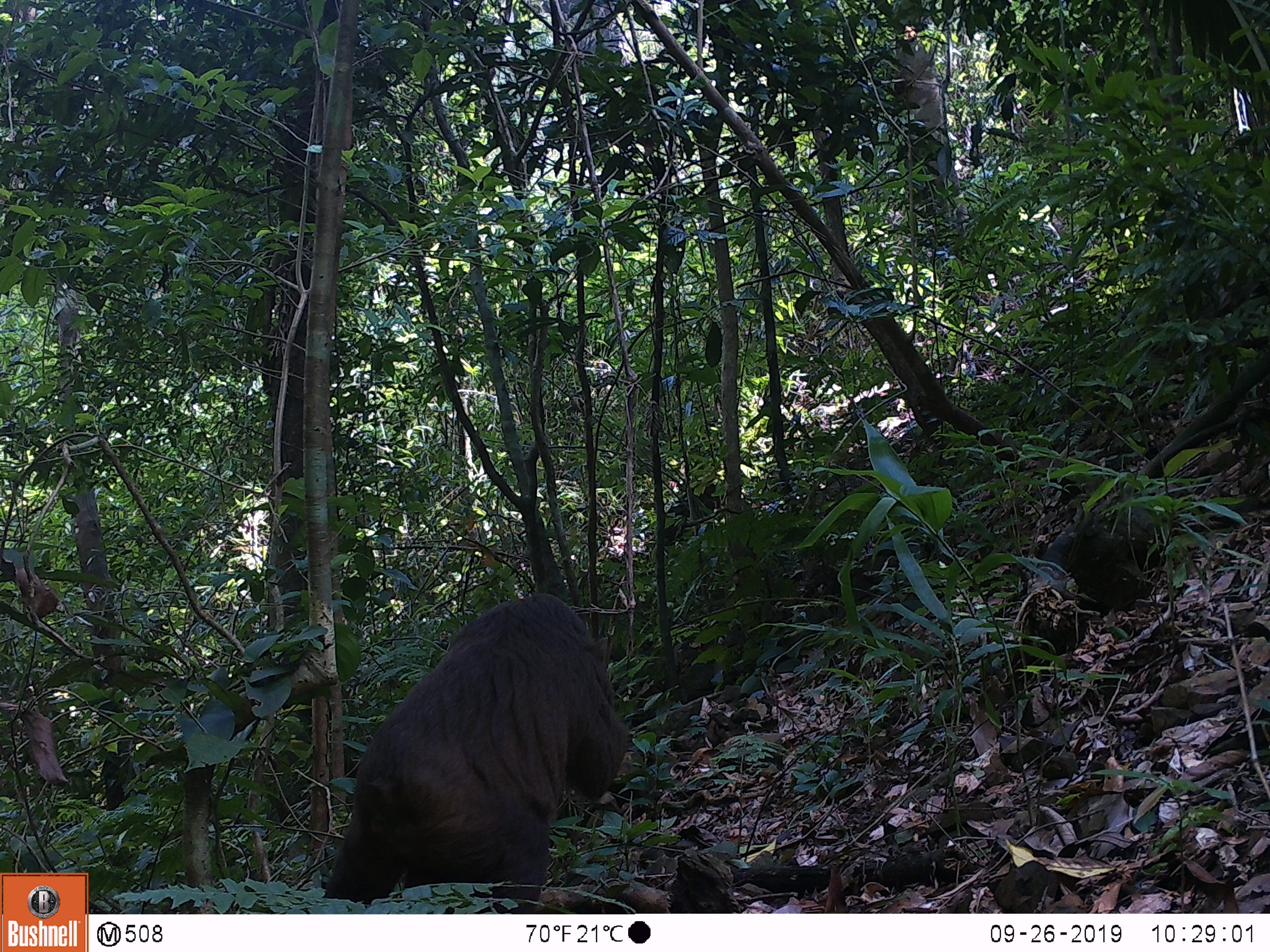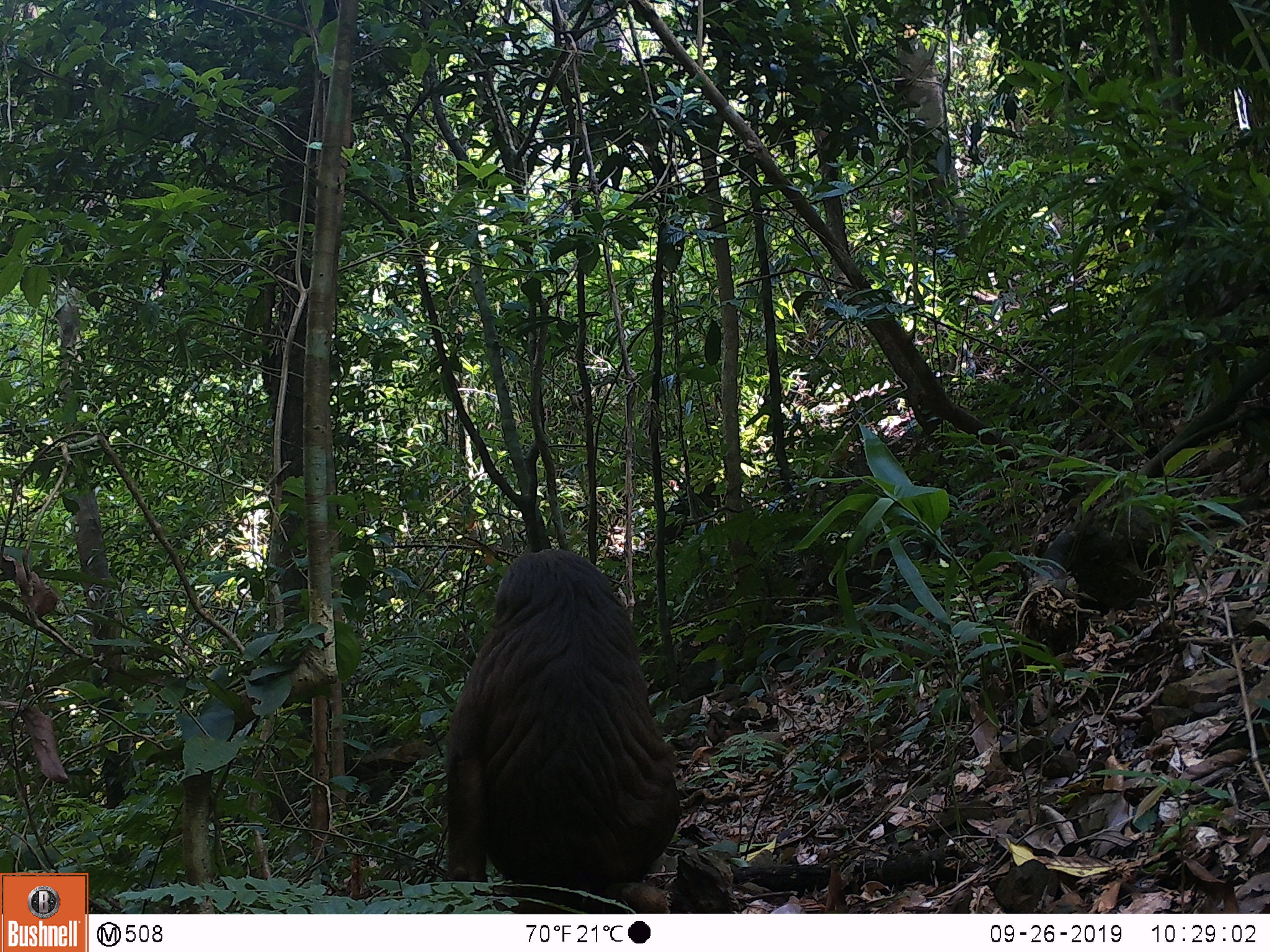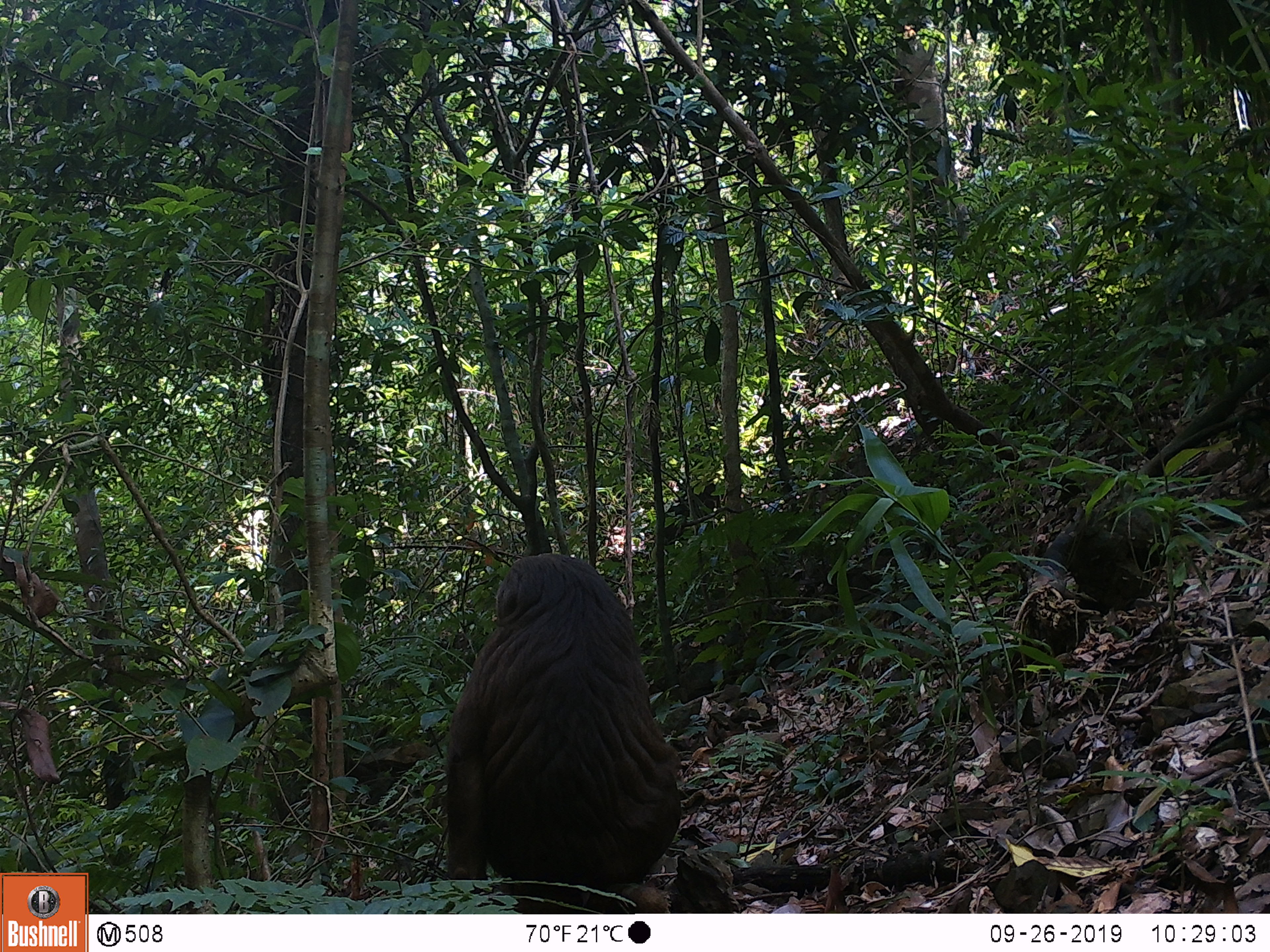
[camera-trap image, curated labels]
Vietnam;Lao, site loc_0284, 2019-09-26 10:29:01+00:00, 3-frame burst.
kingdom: Animalia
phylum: Chordata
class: Mammalia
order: Primates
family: Cercopithecidae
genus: Macaca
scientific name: Macaca arctoides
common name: stump-tailed macaque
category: stump tailed macaque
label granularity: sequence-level